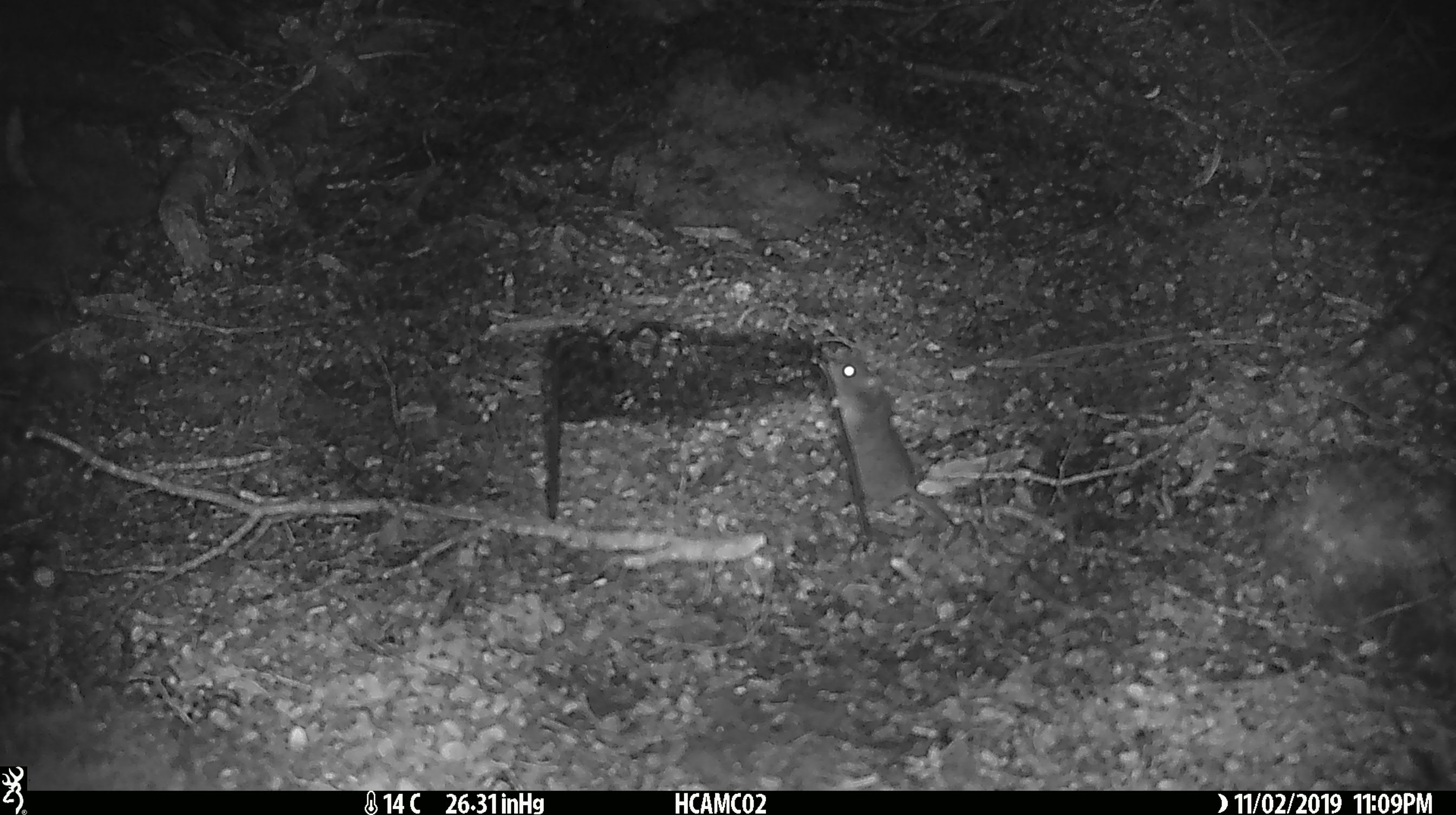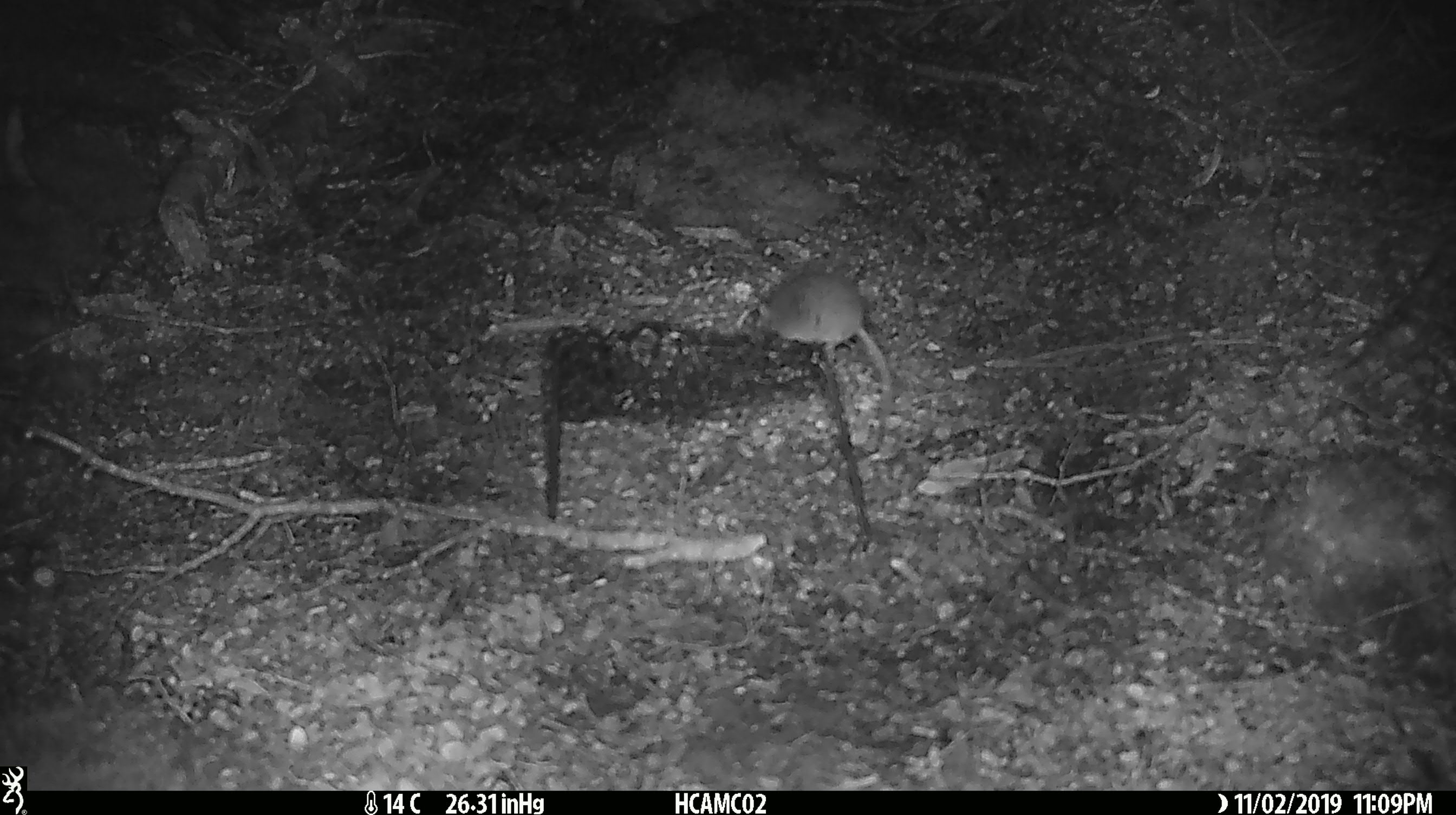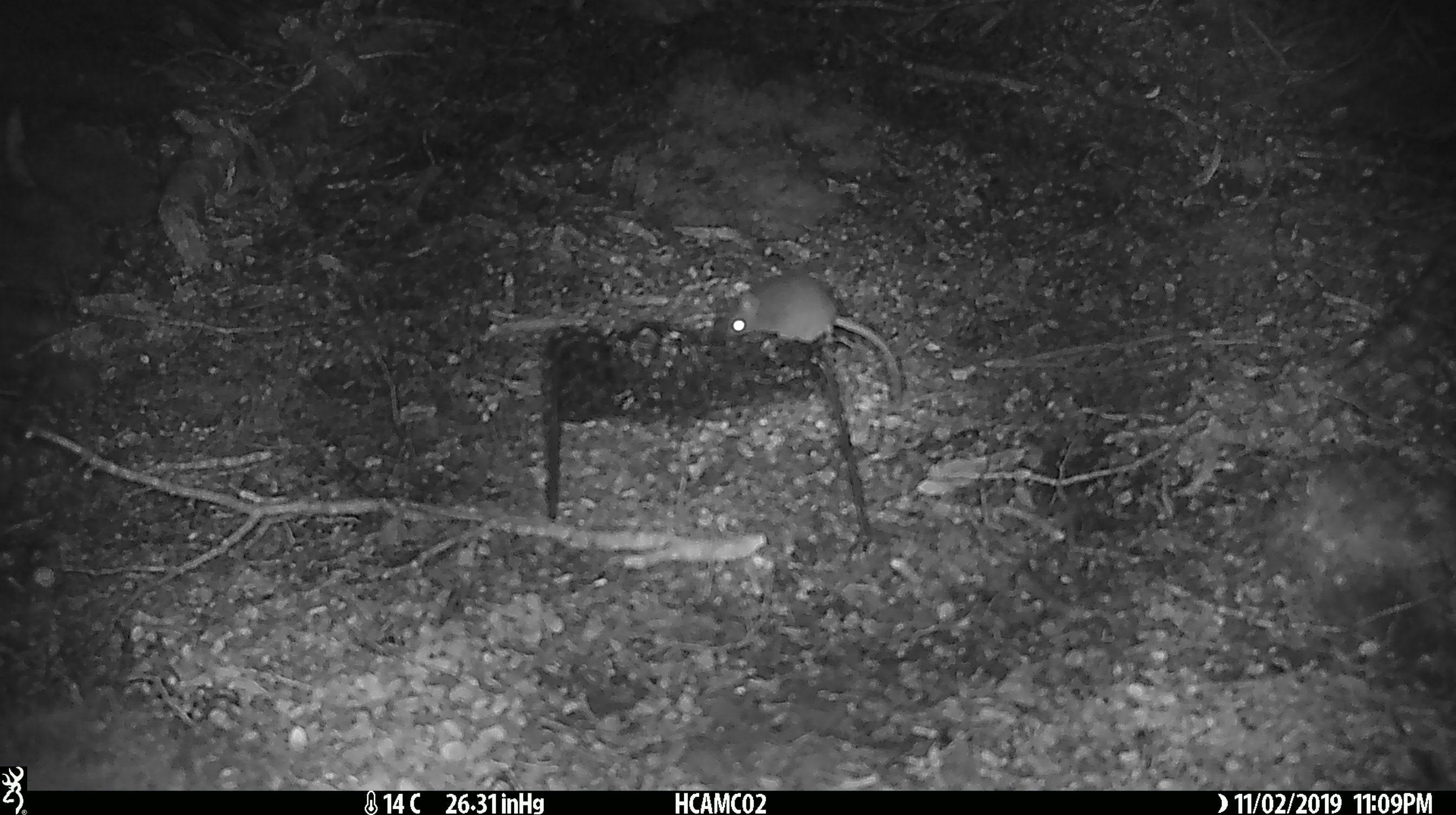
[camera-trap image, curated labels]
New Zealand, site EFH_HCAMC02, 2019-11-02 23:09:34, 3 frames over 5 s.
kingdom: Animalia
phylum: Chordata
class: Mammalia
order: Rodentia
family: Muridae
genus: Mus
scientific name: Mus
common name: mouse